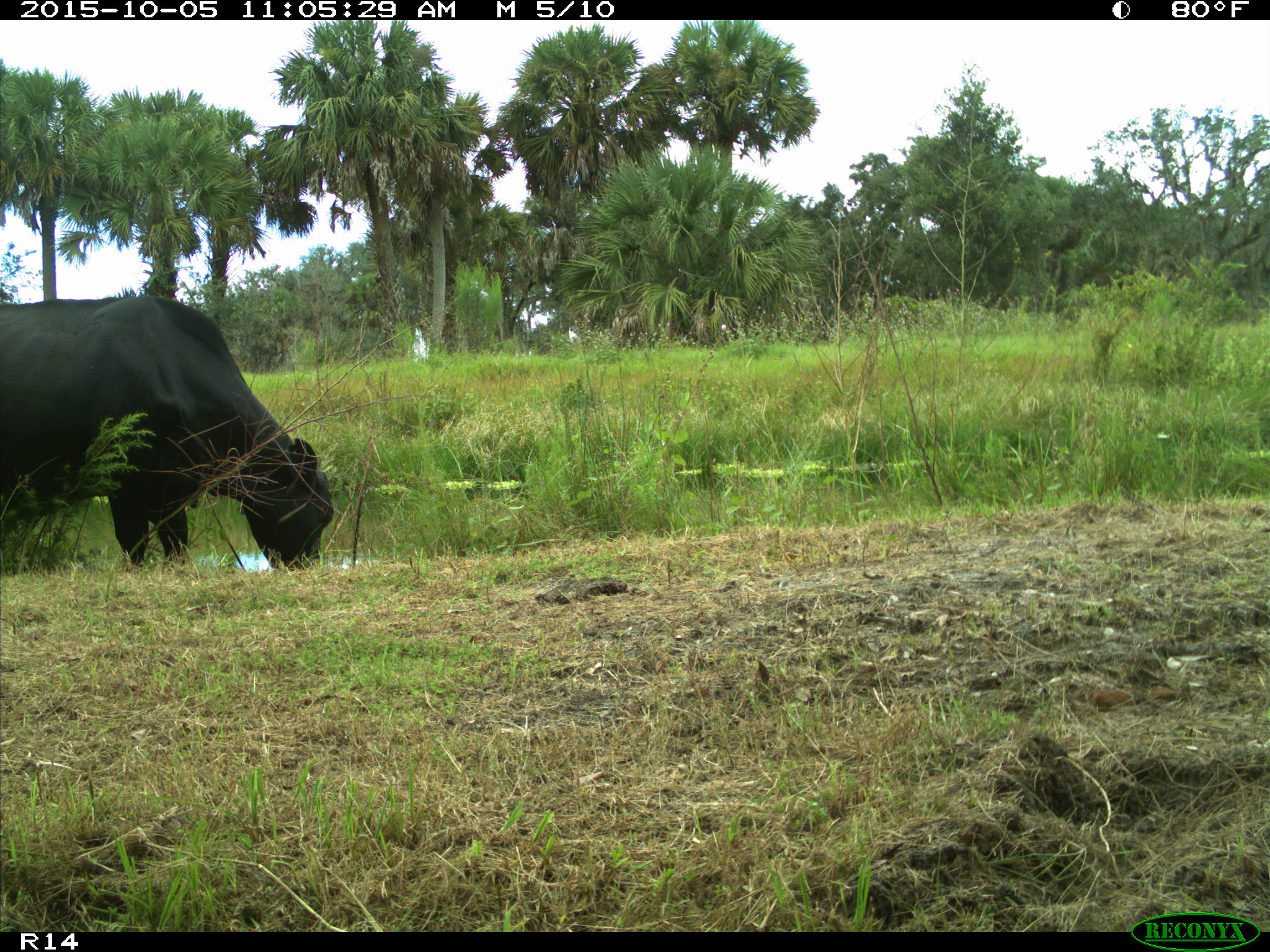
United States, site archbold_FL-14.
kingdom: Animalia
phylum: Chordata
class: Mammalia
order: Artiodactyla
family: Bovidae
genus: Bos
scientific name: Bos taurus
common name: domestic cow